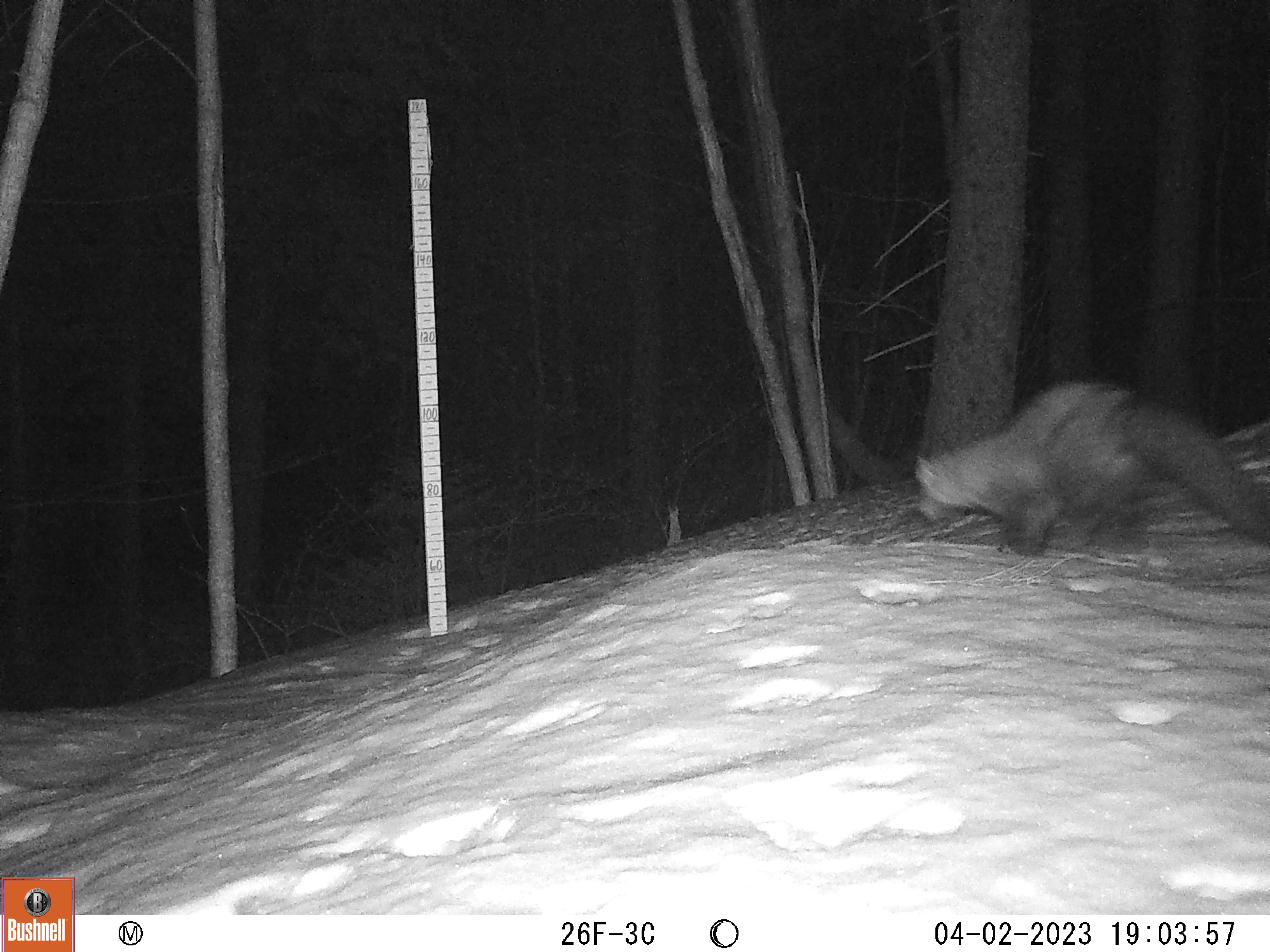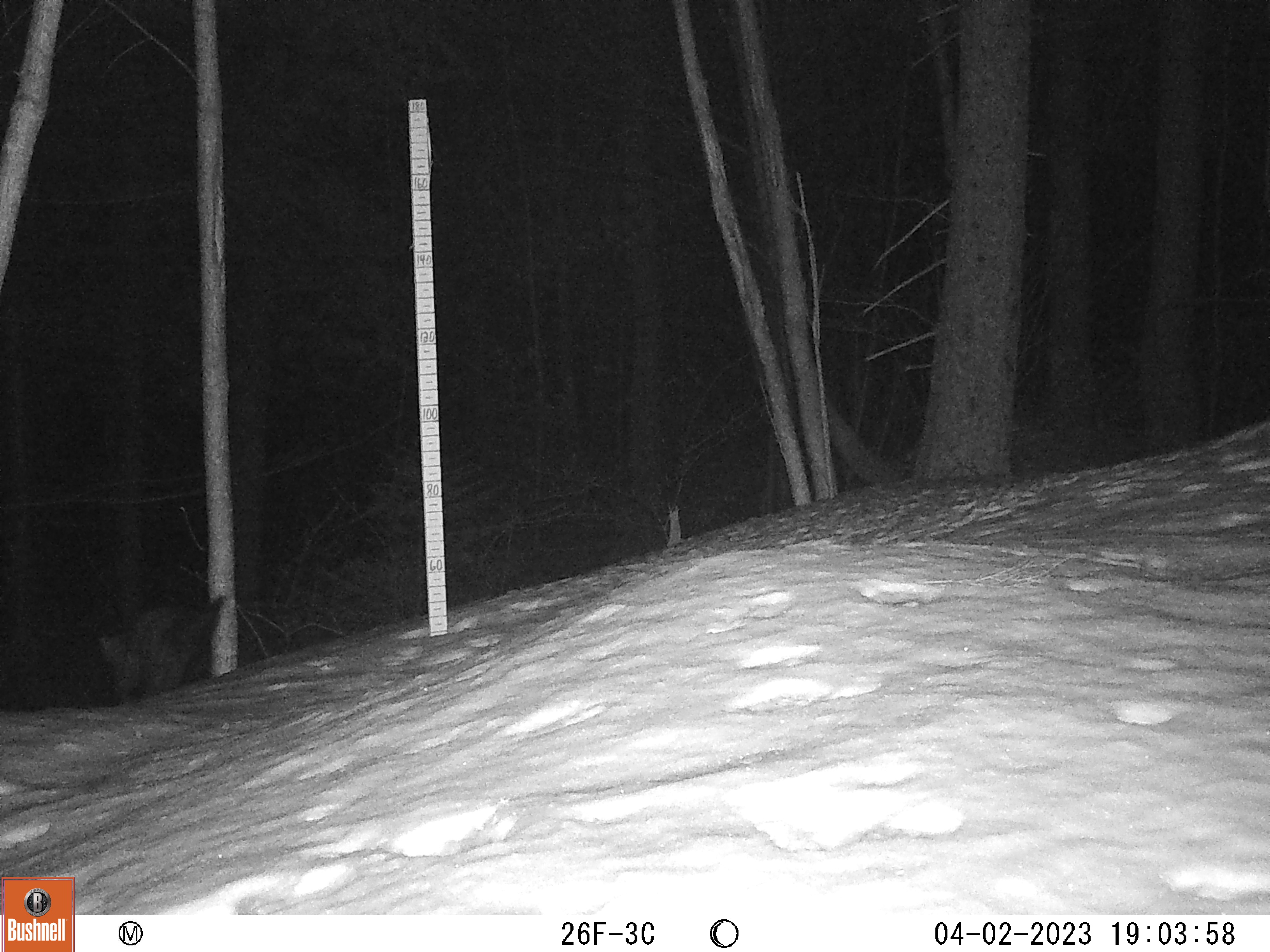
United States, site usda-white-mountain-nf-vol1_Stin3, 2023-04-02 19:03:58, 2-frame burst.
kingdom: Animalia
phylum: Chordata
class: Mammalia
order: Carnivora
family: Mustelidae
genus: Pekania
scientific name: Pekania pennanti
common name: fisher